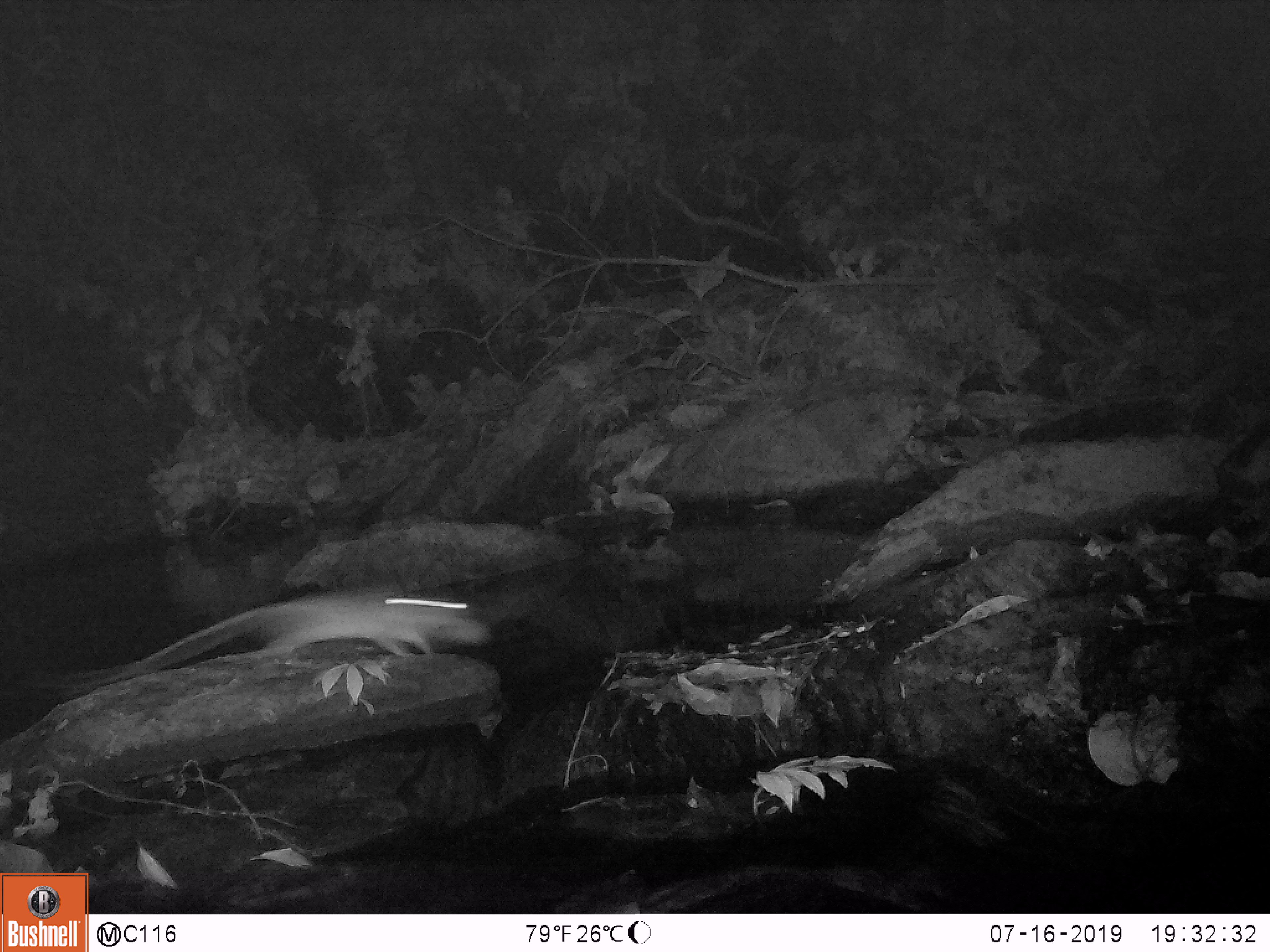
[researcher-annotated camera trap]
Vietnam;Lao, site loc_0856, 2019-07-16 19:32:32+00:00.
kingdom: Animalia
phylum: Chordata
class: Mammalia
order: Rodentia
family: Muridae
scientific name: Muridae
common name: old-world mice and rats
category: unidentified murid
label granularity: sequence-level